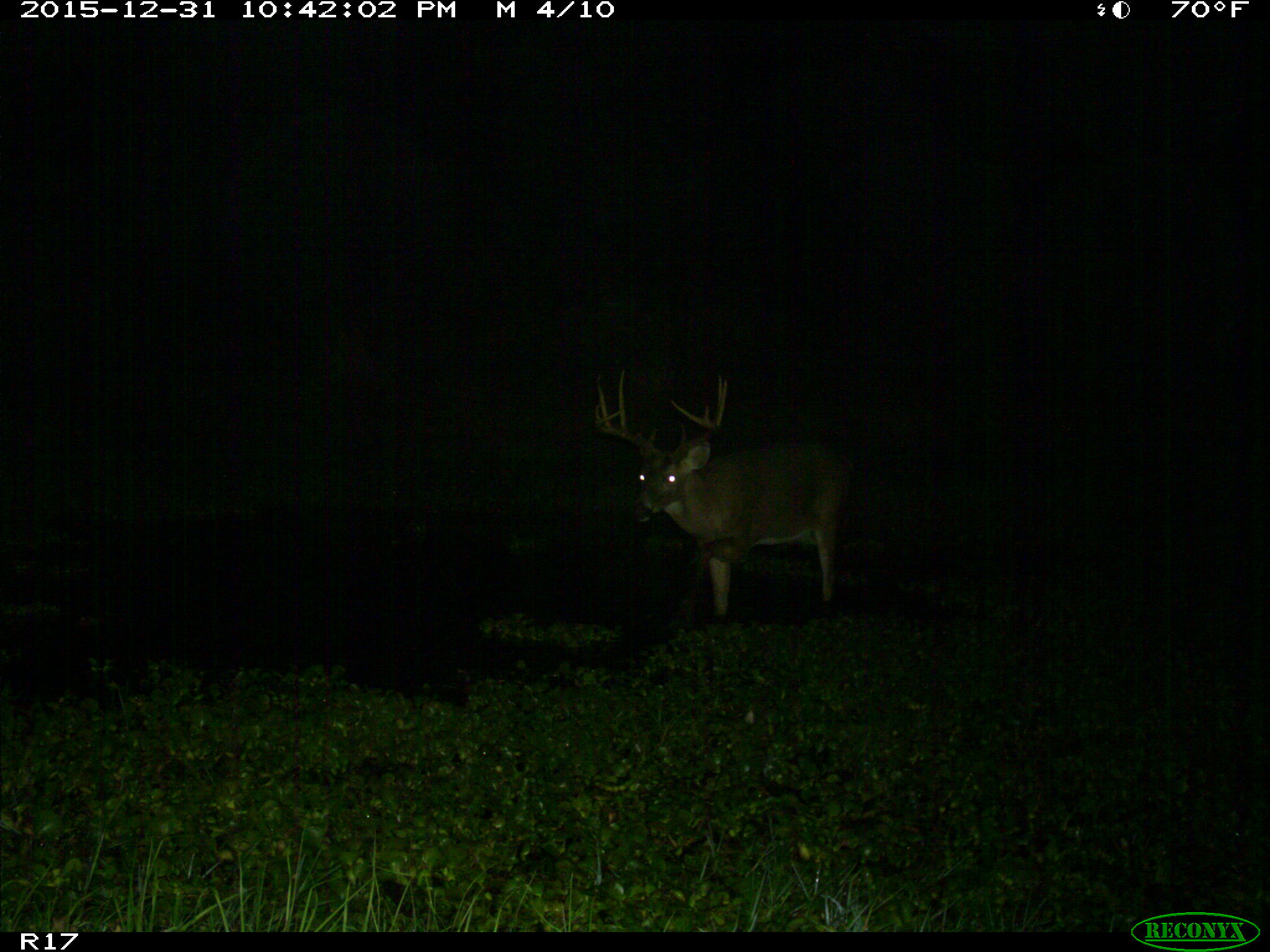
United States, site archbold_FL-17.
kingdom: Animalia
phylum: Chordata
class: Mammalia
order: Artiodactyla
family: Cervidae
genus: Odocoileus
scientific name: Odocoileus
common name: deer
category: unidentified deer